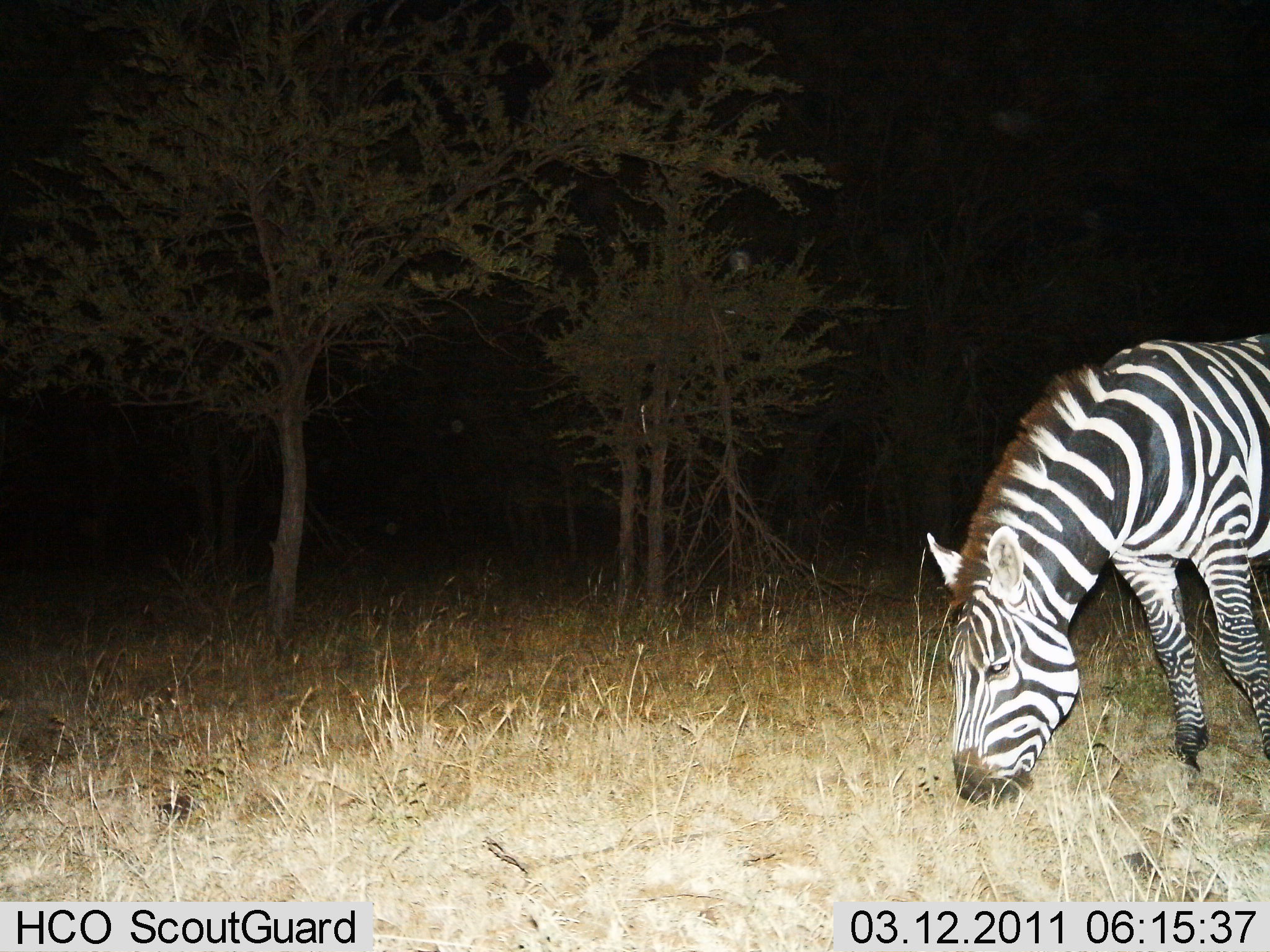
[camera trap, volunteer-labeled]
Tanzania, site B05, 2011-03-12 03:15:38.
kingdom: Animalia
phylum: Chordata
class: Mammalia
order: Perissodactyla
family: Equidae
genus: Equus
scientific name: Equus quagga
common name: plains zebra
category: zebra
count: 1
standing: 31%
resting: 0%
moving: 0%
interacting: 0%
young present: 0%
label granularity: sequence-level